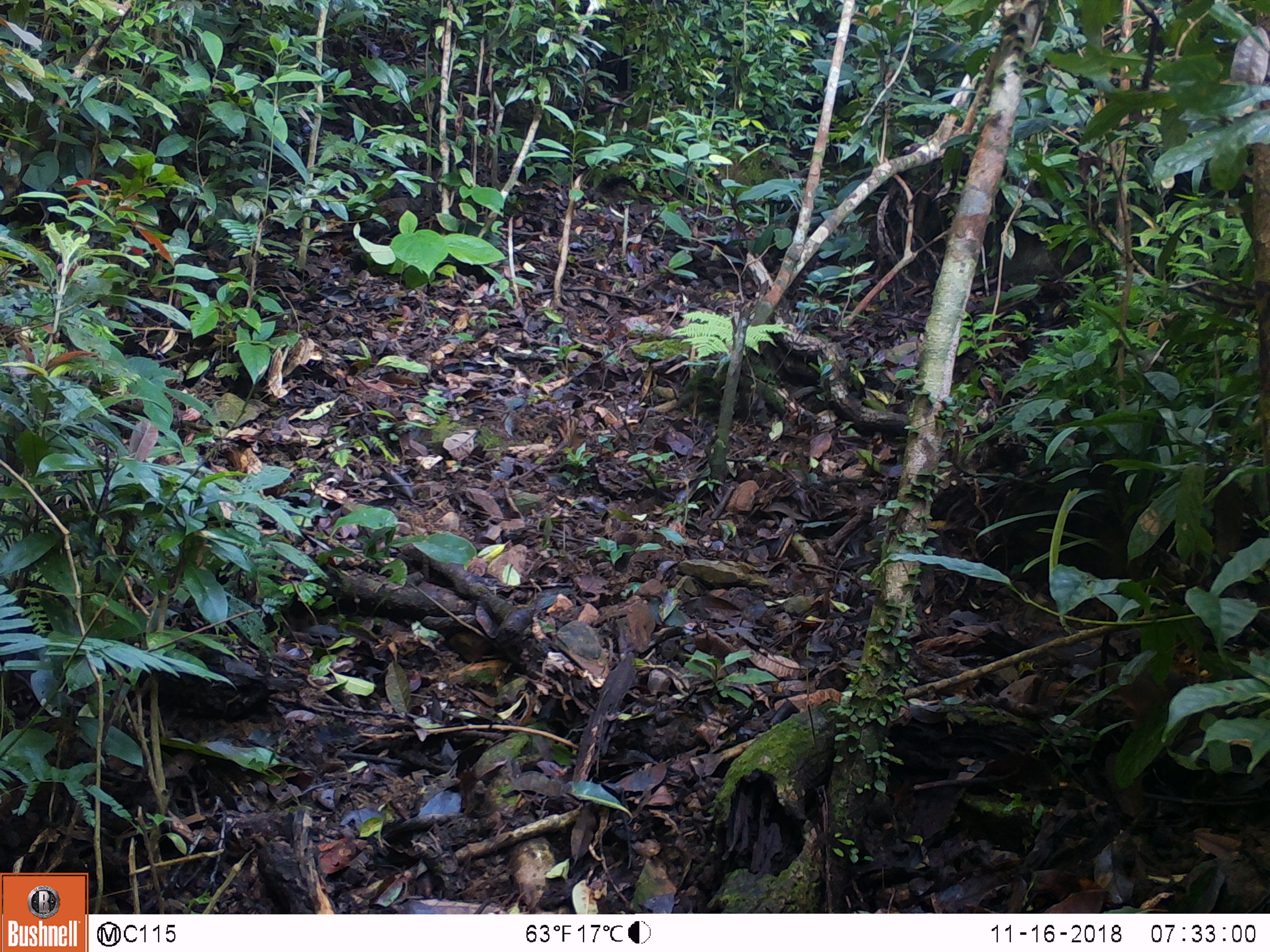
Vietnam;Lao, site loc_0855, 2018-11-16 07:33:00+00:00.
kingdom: Animalia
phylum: Chordata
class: Mammalia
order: Rodentia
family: Sciuridae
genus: Dremomys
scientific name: Dremomys rufigenis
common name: red-cheeked squirrel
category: red cheeked squirrel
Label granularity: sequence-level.